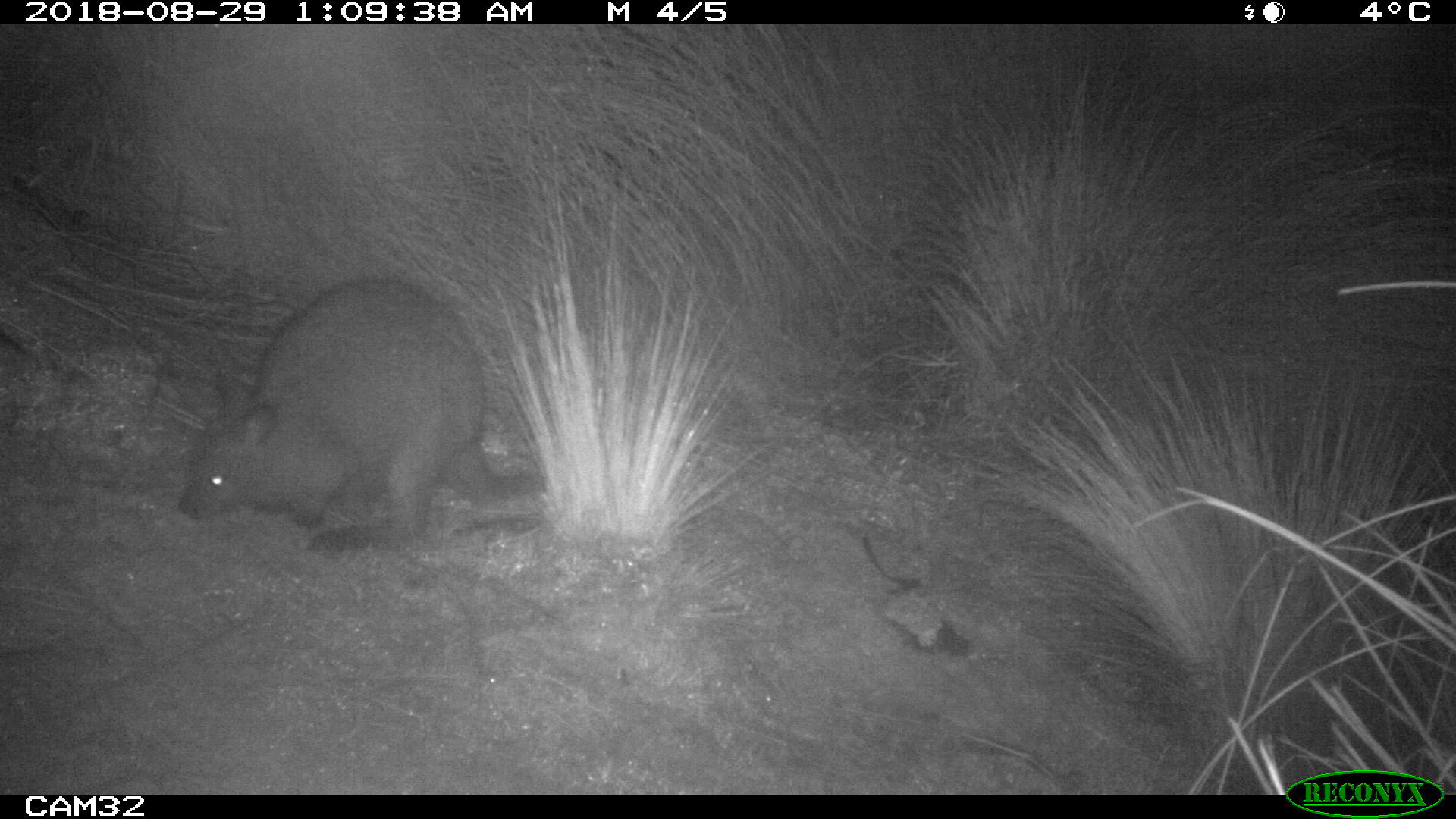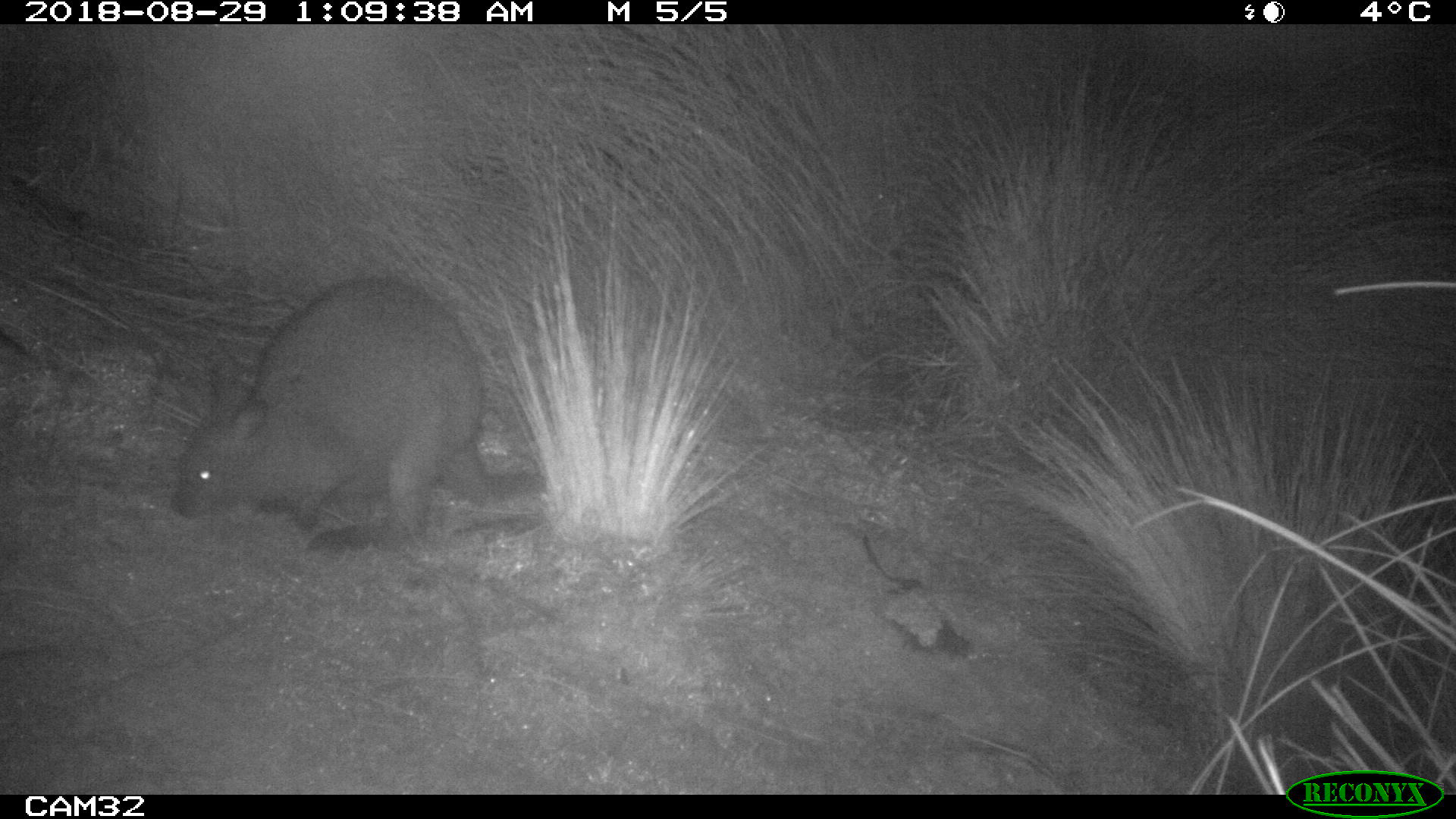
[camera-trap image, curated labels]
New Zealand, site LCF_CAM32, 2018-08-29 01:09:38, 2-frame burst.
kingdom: Animalia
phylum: Chordata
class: Mammalia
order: Diprotodontia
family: Macropodidae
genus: Notamacropus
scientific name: Notamacropus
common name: wallaby